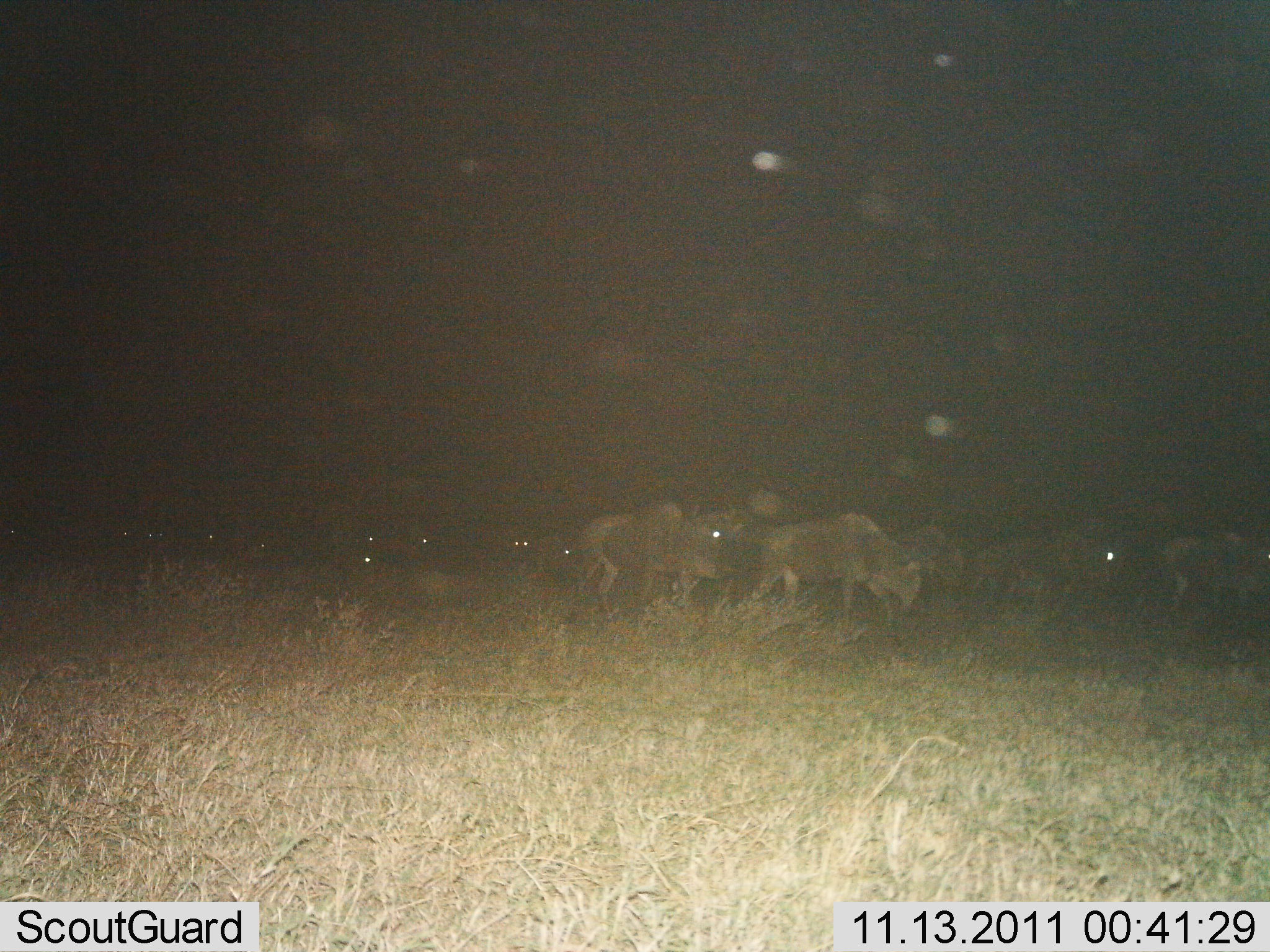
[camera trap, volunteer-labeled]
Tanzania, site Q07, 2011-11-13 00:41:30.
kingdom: Animalia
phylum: Chordata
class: Mammalia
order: Artiodactyla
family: Bovidae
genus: Connochaetes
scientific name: Connochaetes taurinus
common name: blue wildebeest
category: wildebeest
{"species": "wildebeest (blue wildebeest) (Connochaetes taurinus)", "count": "11-50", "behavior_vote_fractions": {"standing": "5%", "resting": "0%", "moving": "85%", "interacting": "0%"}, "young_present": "0%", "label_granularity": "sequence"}